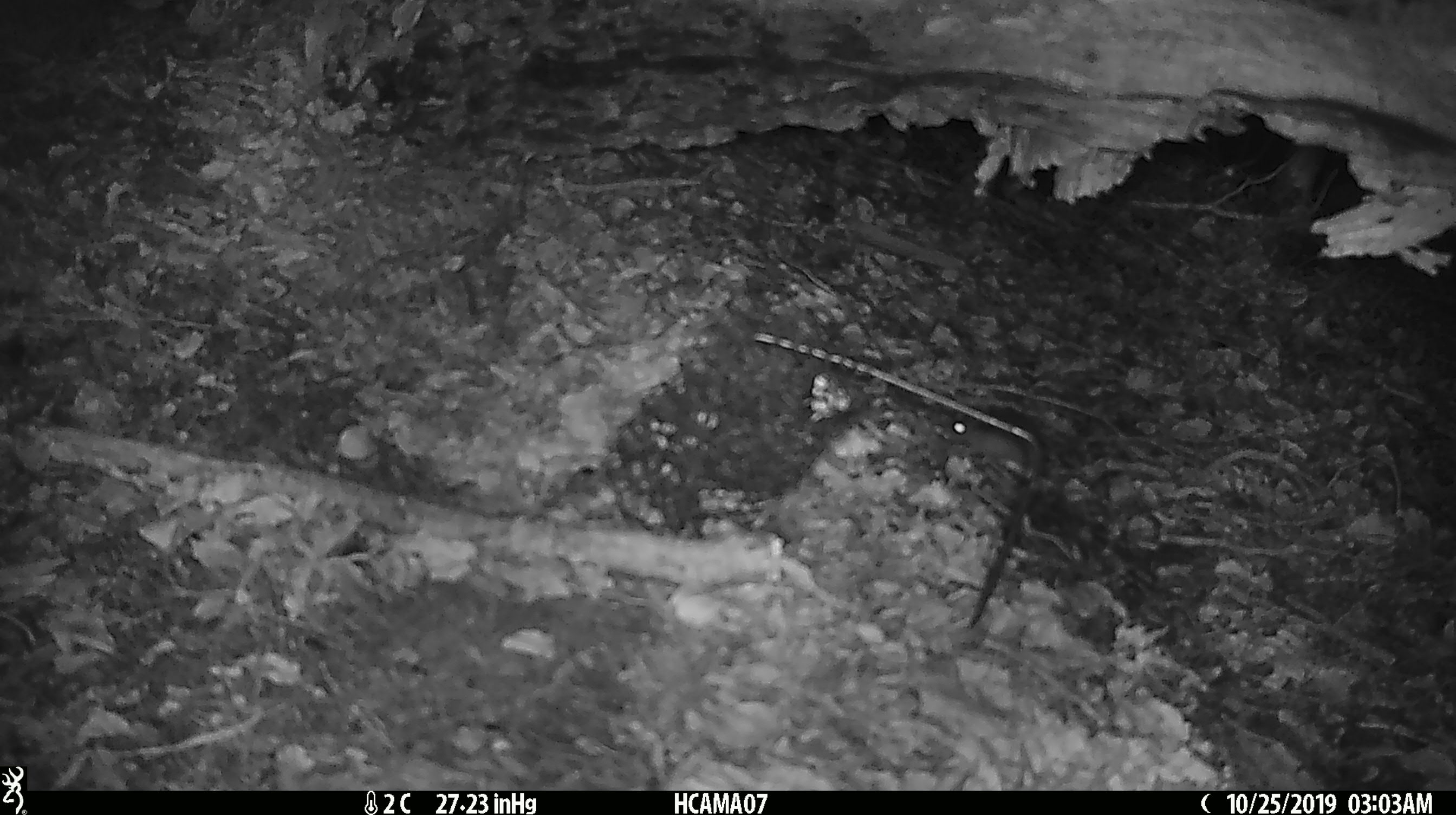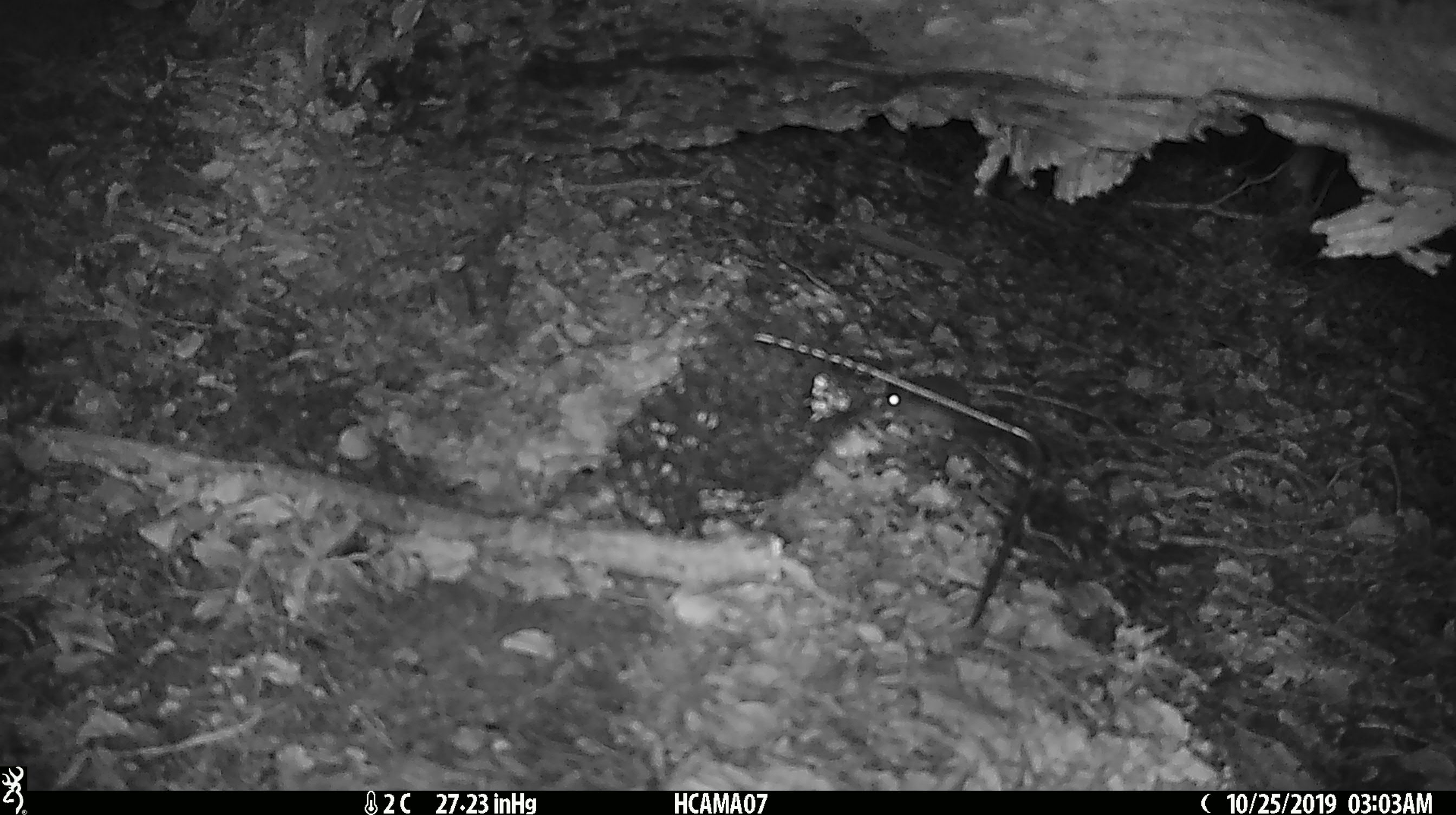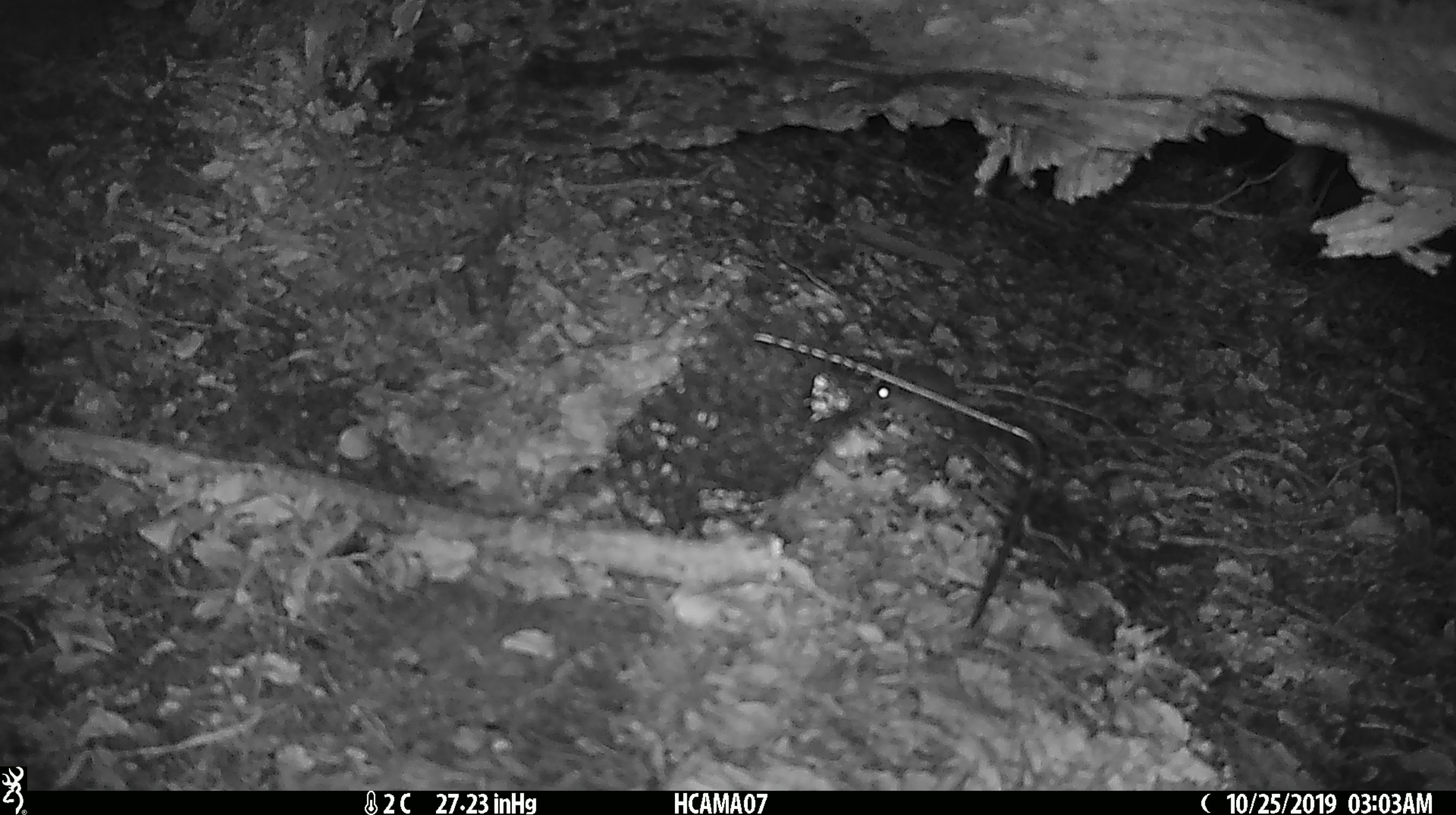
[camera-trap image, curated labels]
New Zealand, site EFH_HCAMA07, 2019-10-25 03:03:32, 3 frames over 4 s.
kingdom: Animalia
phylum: Chordata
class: Mammalia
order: Rodentia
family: Muridae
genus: Mus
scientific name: Mus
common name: mouse